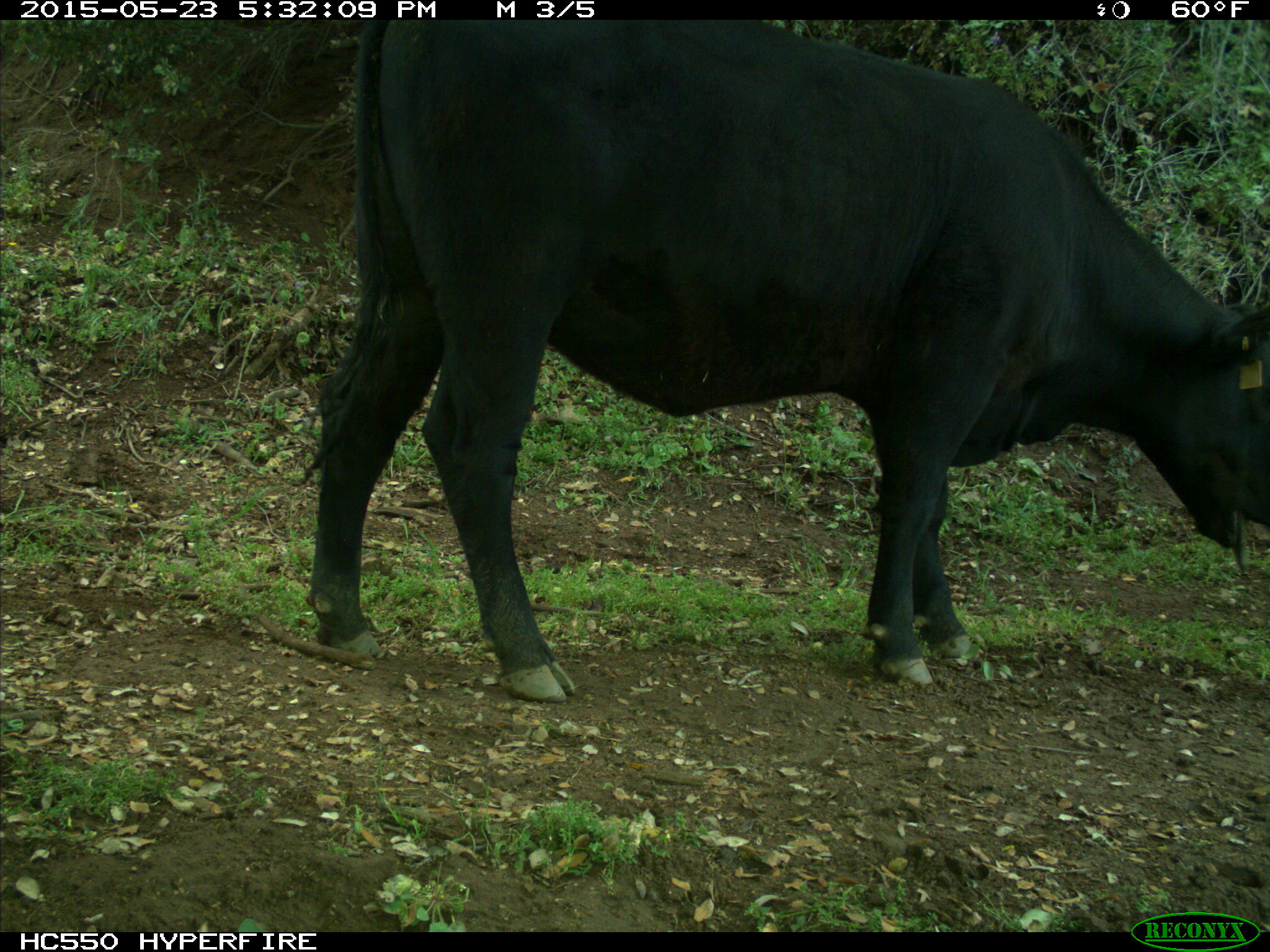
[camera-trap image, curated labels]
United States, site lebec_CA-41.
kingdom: Animalia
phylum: Chordata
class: Mammalia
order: Artiodactyla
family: Bovidae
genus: Bos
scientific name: Bos taurus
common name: domestic cow